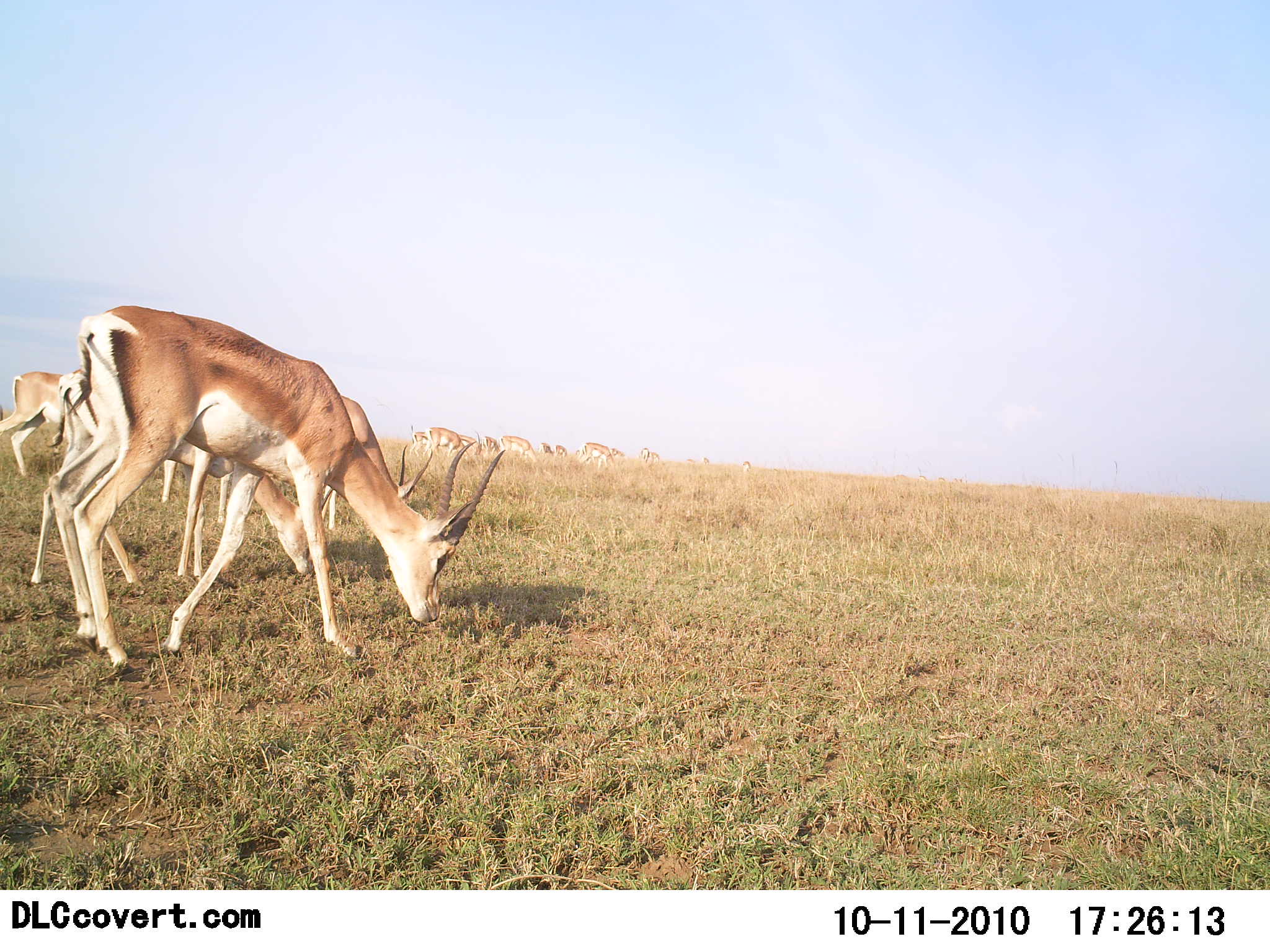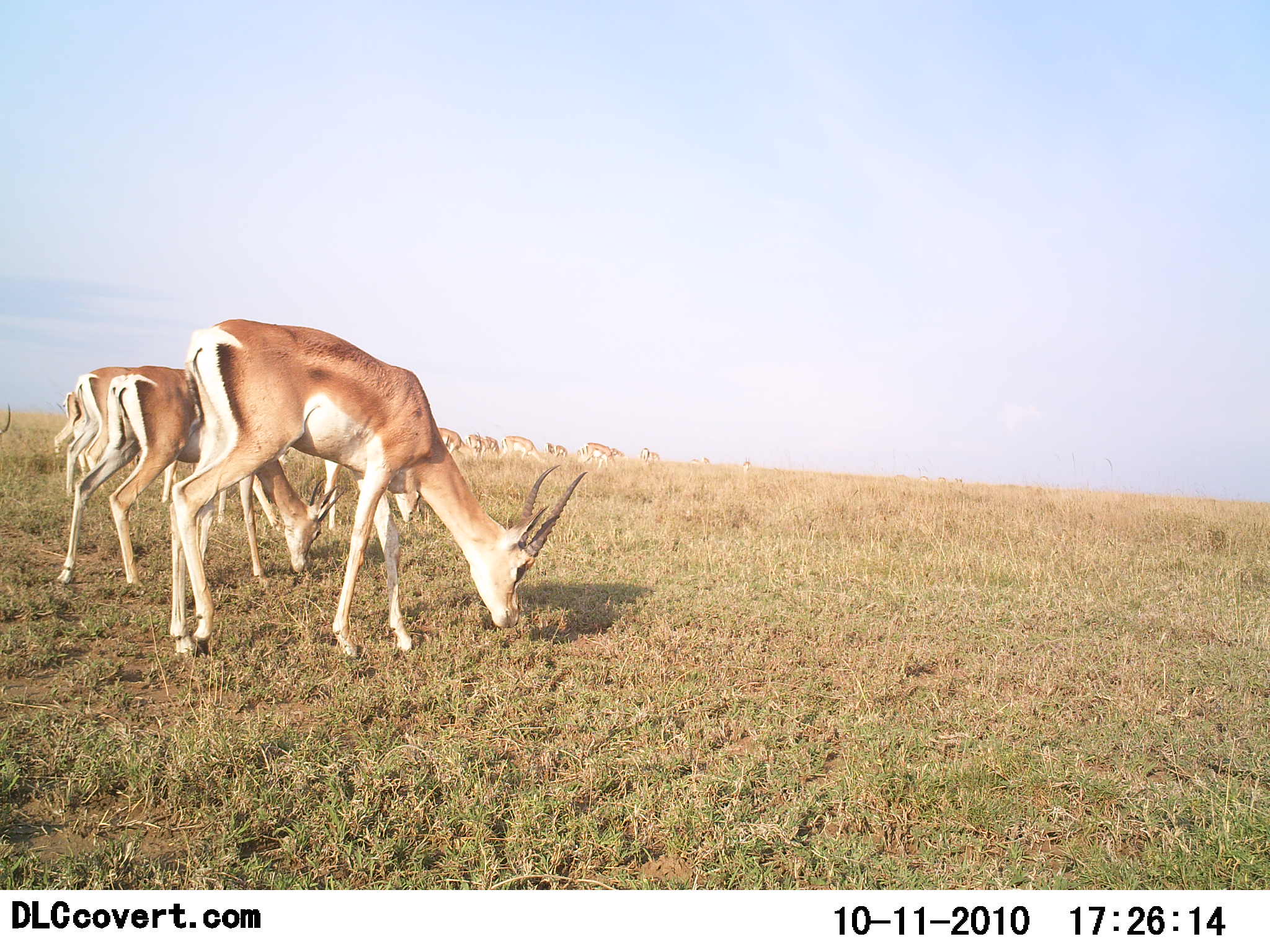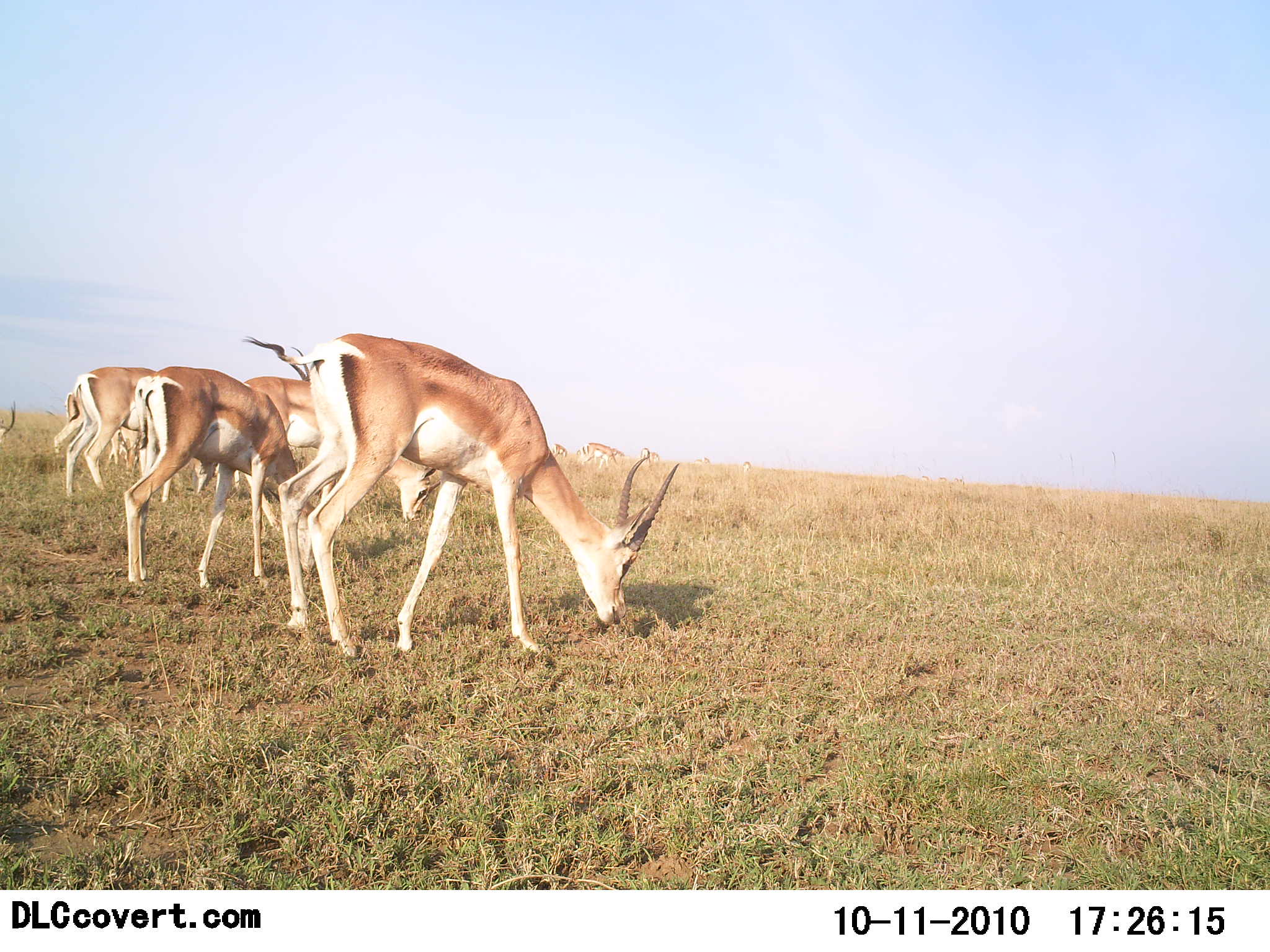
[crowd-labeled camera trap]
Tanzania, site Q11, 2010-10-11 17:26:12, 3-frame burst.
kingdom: Animalia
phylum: Chordata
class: Mammalia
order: Artiodactyla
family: Bovidae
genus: Nanger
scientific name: Nanger granti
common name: grant's gazelle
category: gazellegrants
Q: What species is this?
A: Gazellegrants (grant's gazelle) (Nanger granti).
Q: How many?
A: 5.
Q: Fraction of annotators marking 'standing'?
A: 18%.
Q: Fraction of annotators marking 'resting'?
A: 0%.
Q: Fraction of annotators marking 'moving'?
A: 27%.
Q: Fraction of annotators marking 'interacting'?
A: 0%.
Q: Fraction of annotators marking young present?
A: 0%.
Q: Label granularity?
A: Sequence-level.